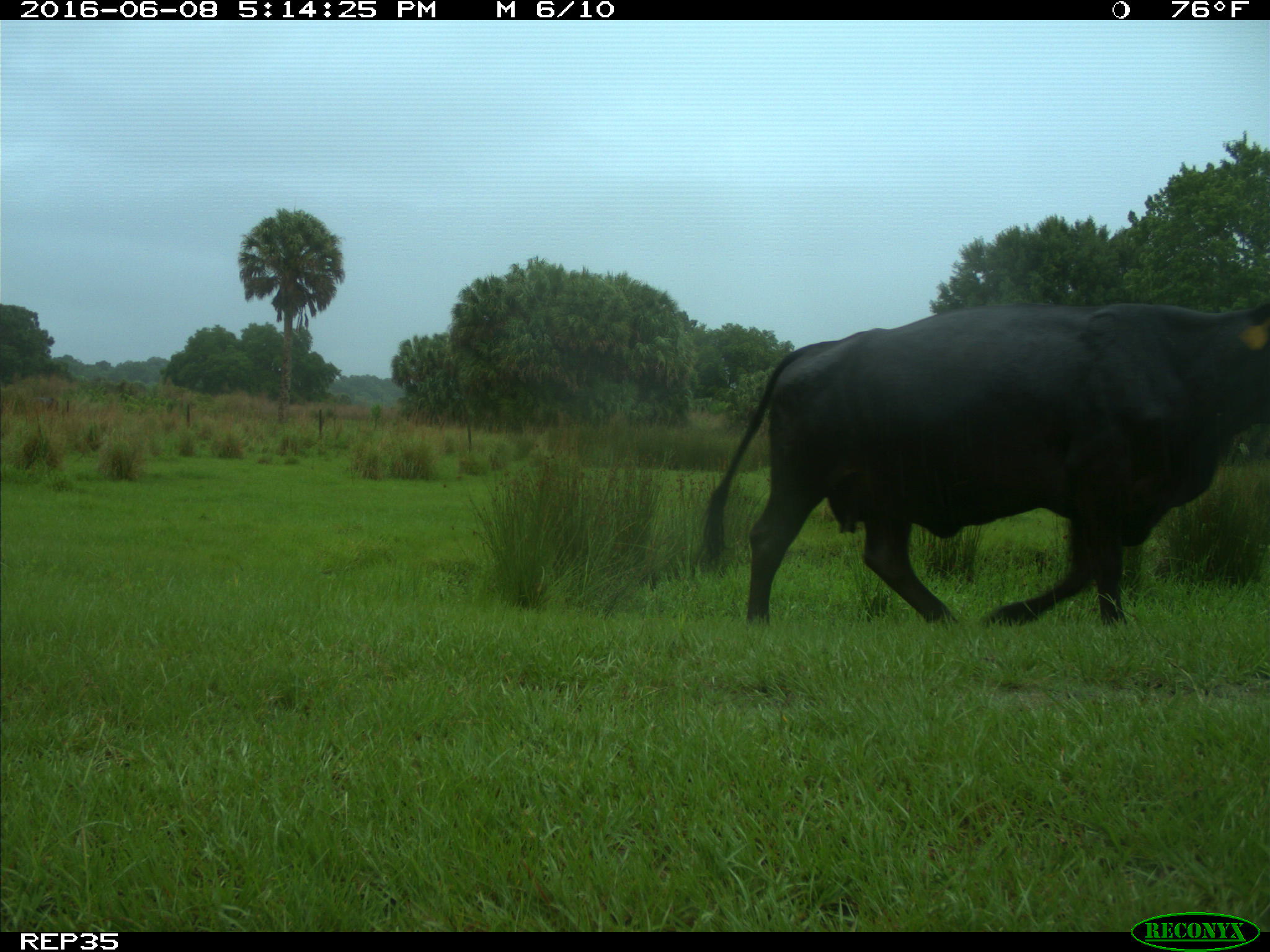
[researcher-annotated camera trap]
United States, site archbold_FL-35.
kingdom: Animalia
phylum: Chordata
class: Mammalia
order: Artiodactyla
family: Bovidae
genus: Bos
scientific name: Bos taurus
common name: domestic cow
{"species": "Bos taurus (domestic cow)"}